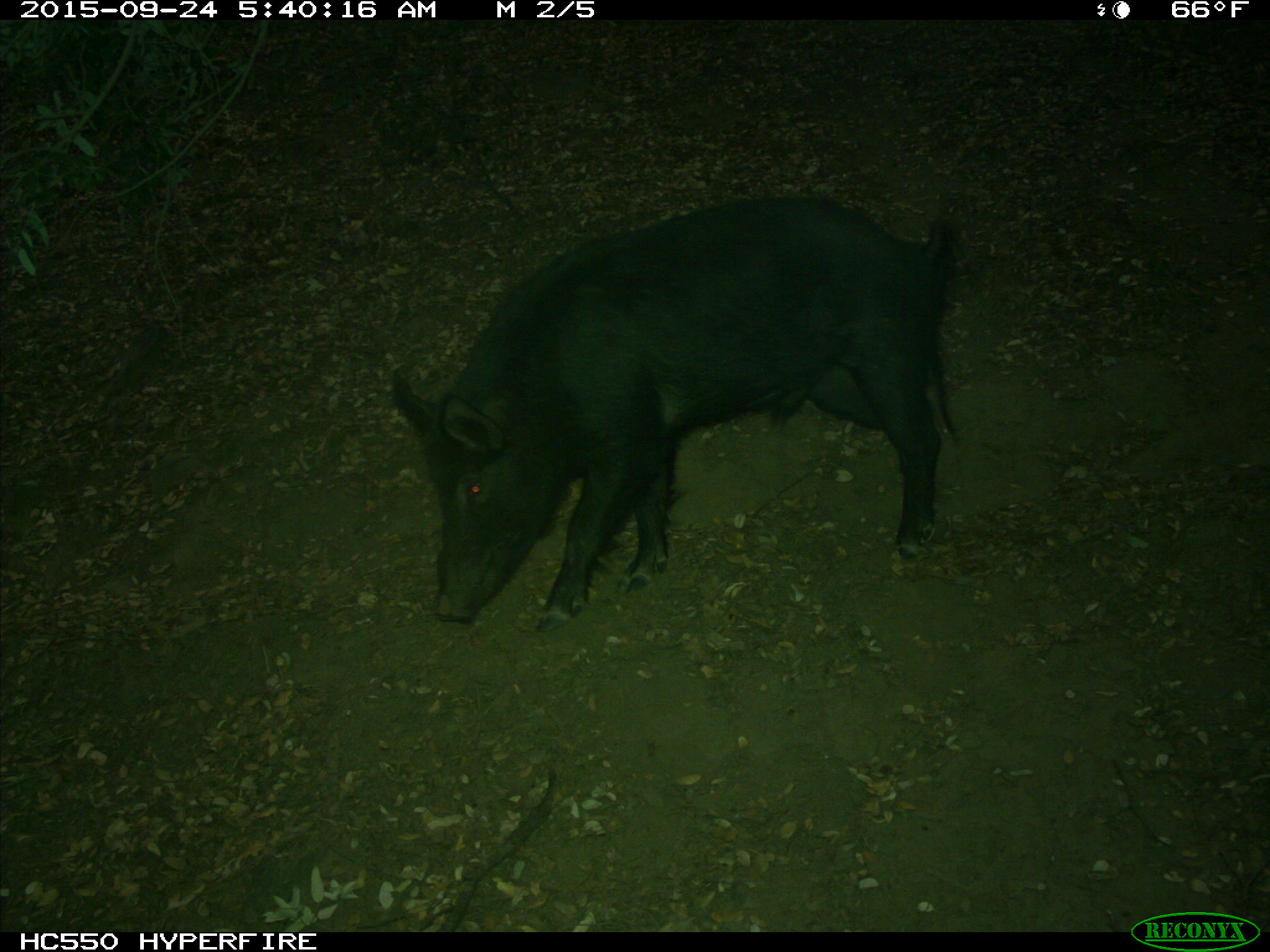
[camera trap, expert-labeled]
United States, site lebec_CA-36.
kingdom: Animalia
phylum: Chordata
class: Mammalia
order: Artiodactyla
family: Suidae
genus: Sus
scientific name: Sus scrofa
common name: wild boar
Sus scrofa (wild boar).